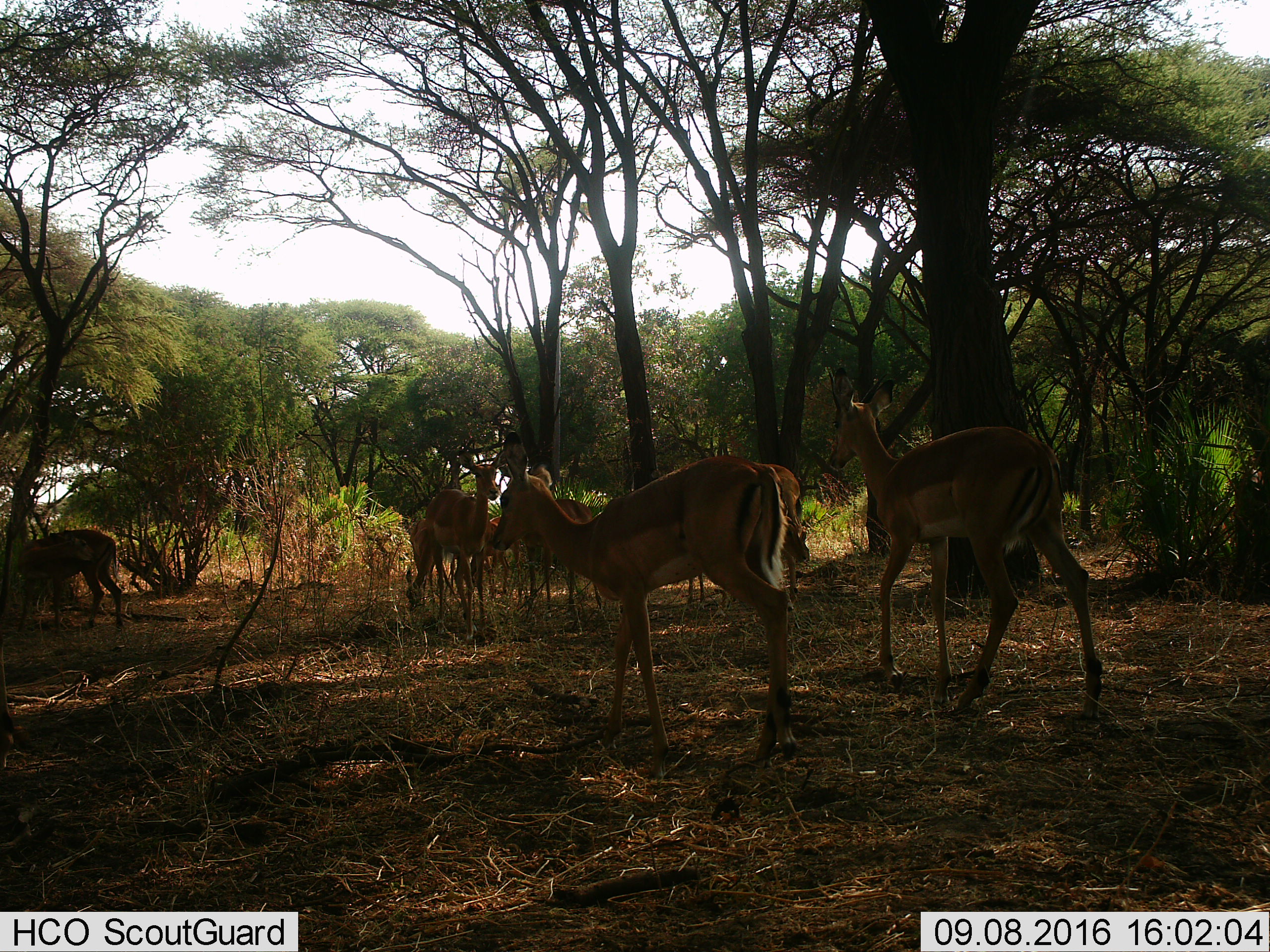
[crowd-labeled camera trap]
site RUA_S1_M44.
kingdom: Animalia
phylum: Chordata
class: Mammalia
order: Artiodactyla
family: Bovidae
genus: Aepyceros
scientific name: Aepyceros melampus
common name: impala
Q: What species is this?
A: Impala (Aepyceros melampus).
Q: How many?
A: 8.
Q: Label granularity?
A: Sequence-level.